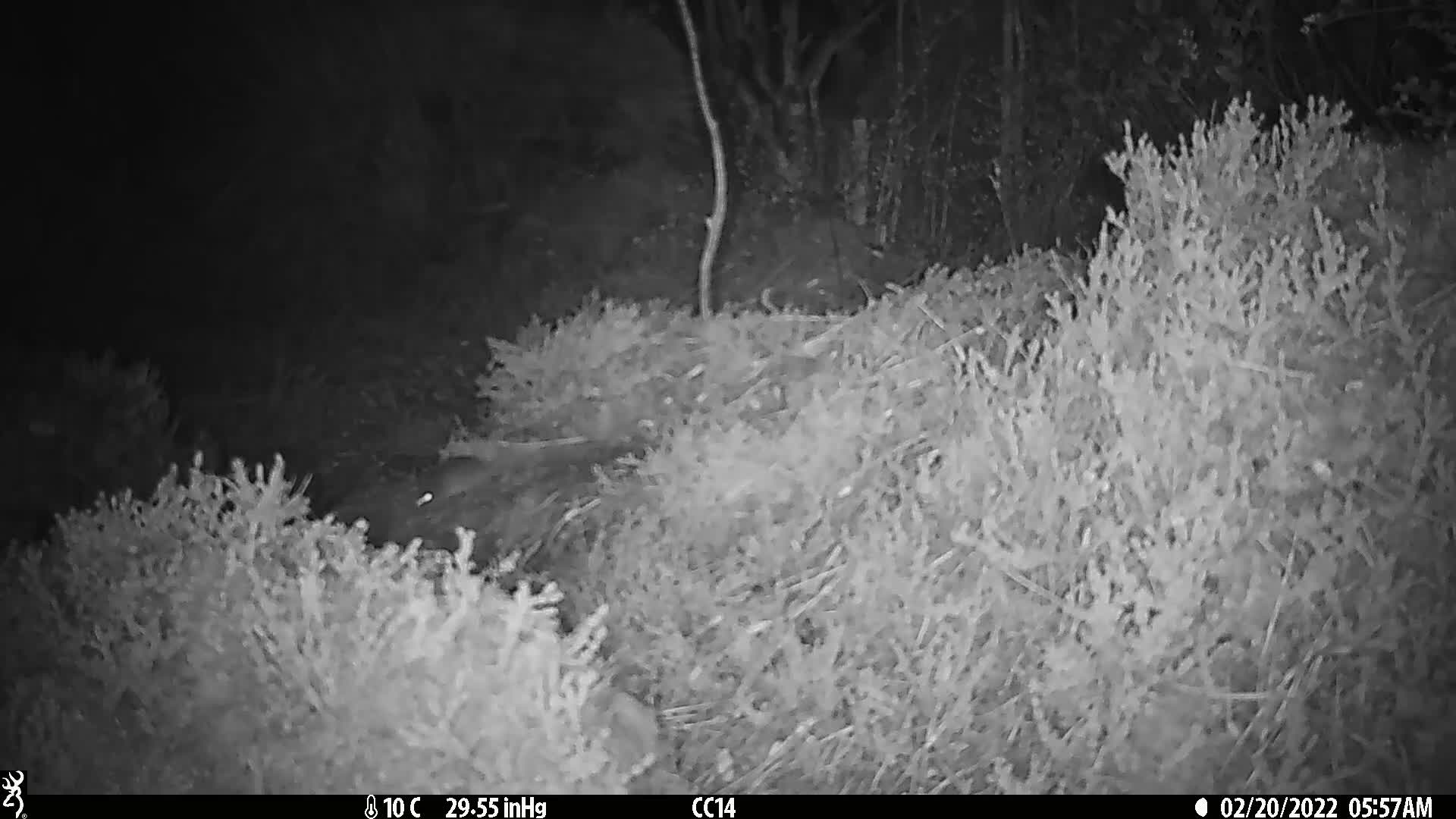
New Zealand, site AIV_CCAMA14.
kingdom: Animalia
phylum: Chordata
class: Mammalia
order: Rodentia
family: Muridae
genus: Mus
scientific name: Mus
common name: mouse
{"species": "mouse (Mus)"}